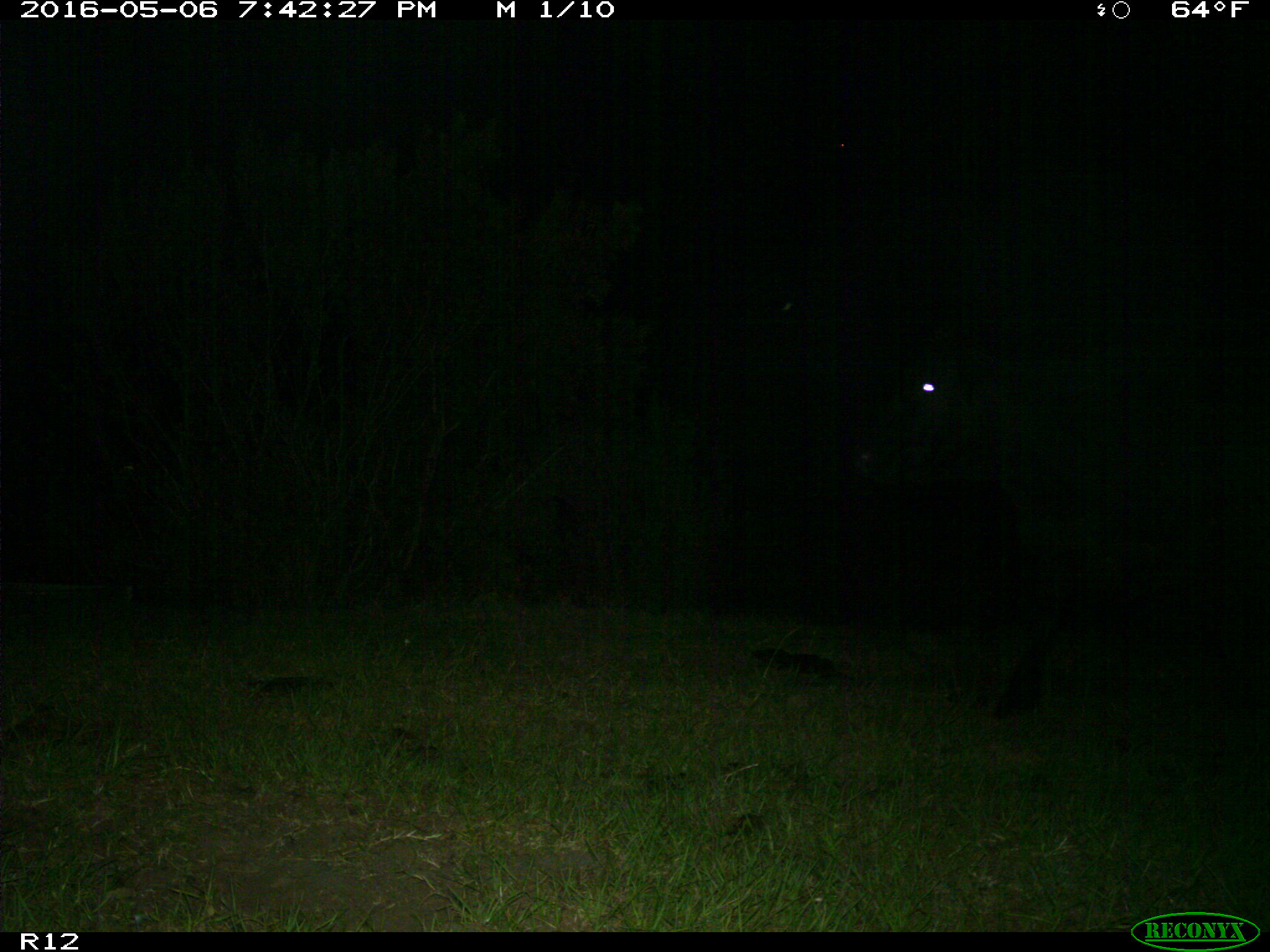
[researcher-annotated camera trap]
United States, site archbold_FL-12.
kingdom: Animalia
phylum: Chordata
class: Mammalia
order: Artiodactyla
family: Bovidae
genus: Bos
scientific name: Bos taurus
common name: domestic cow